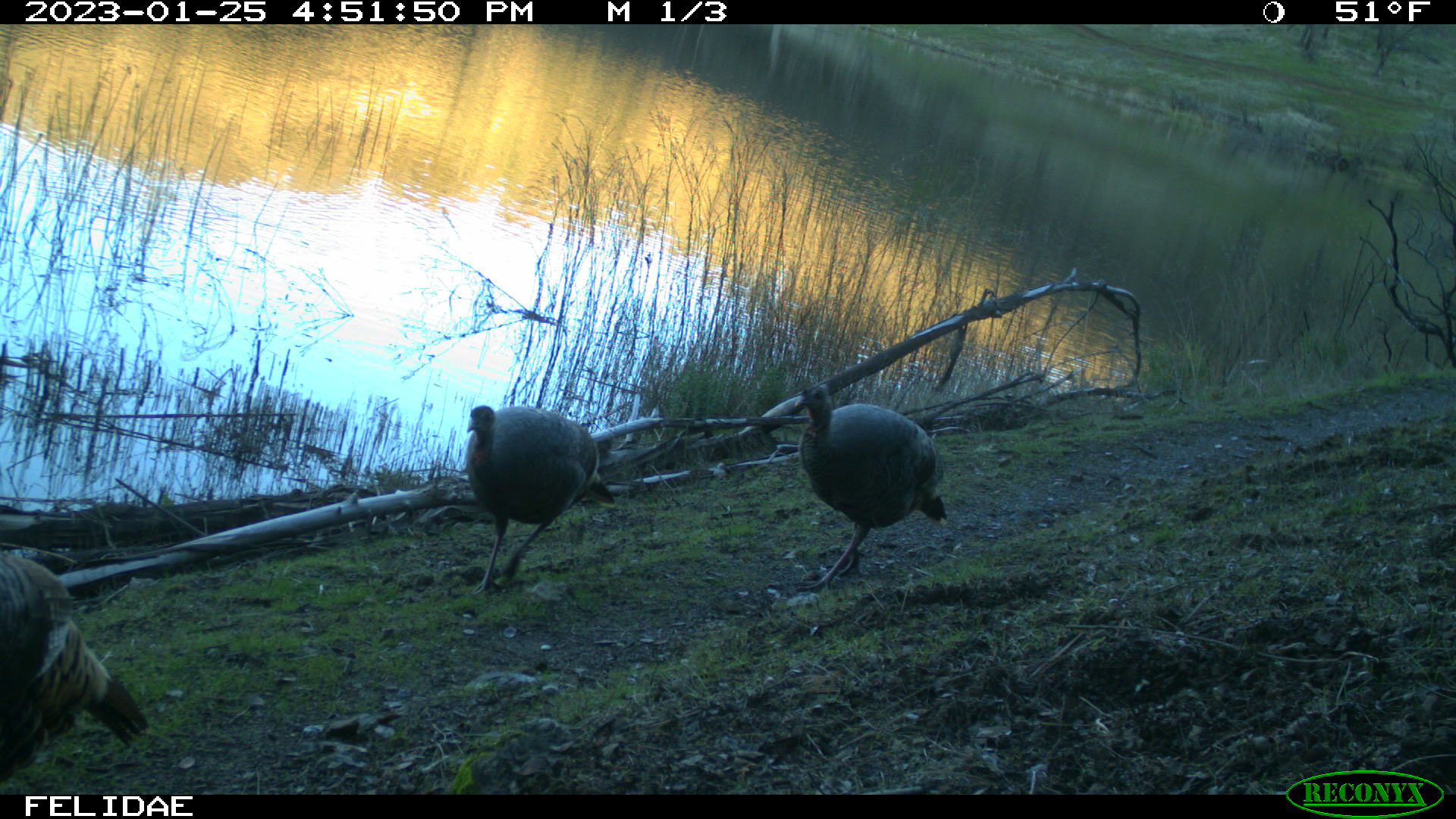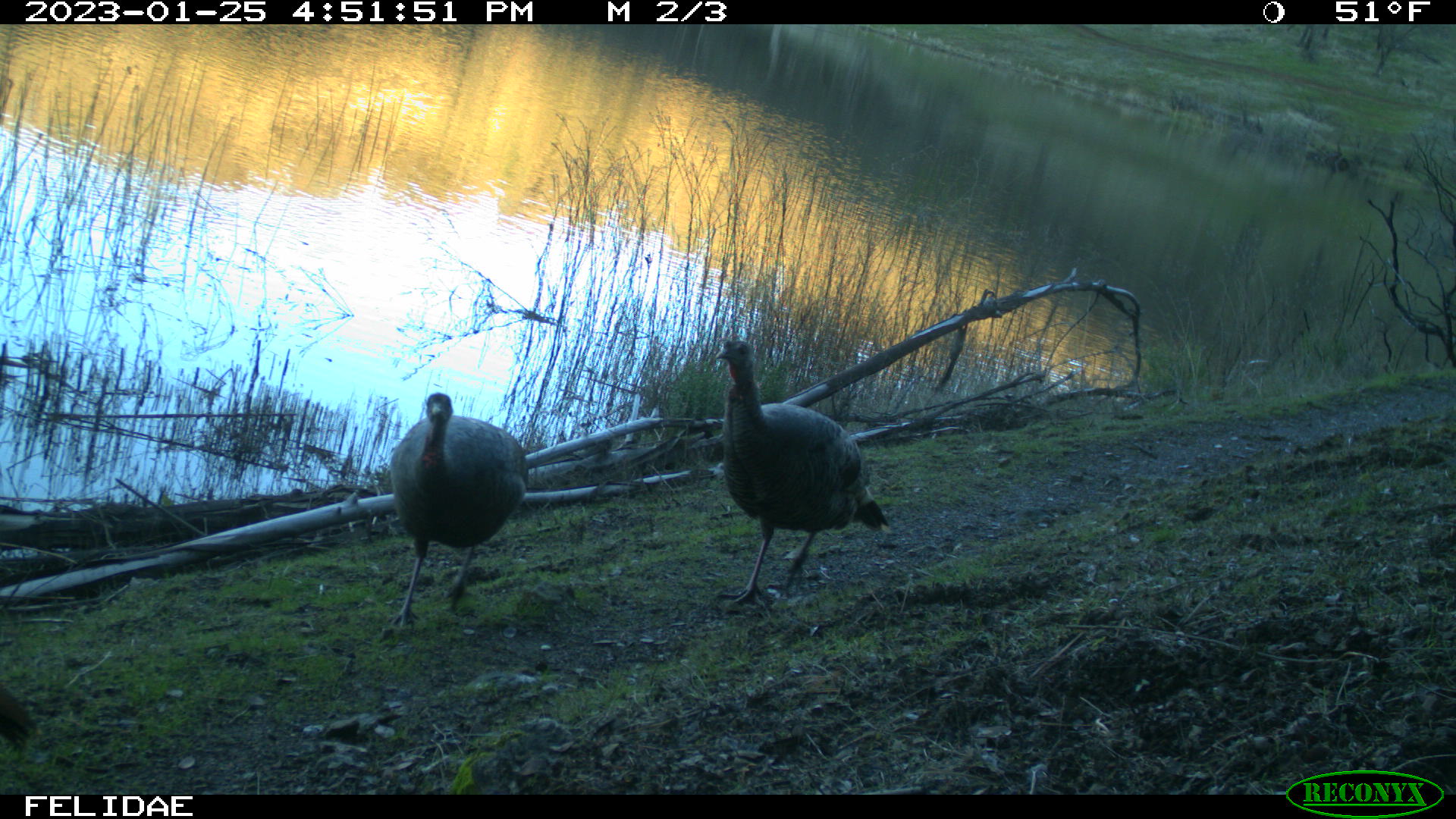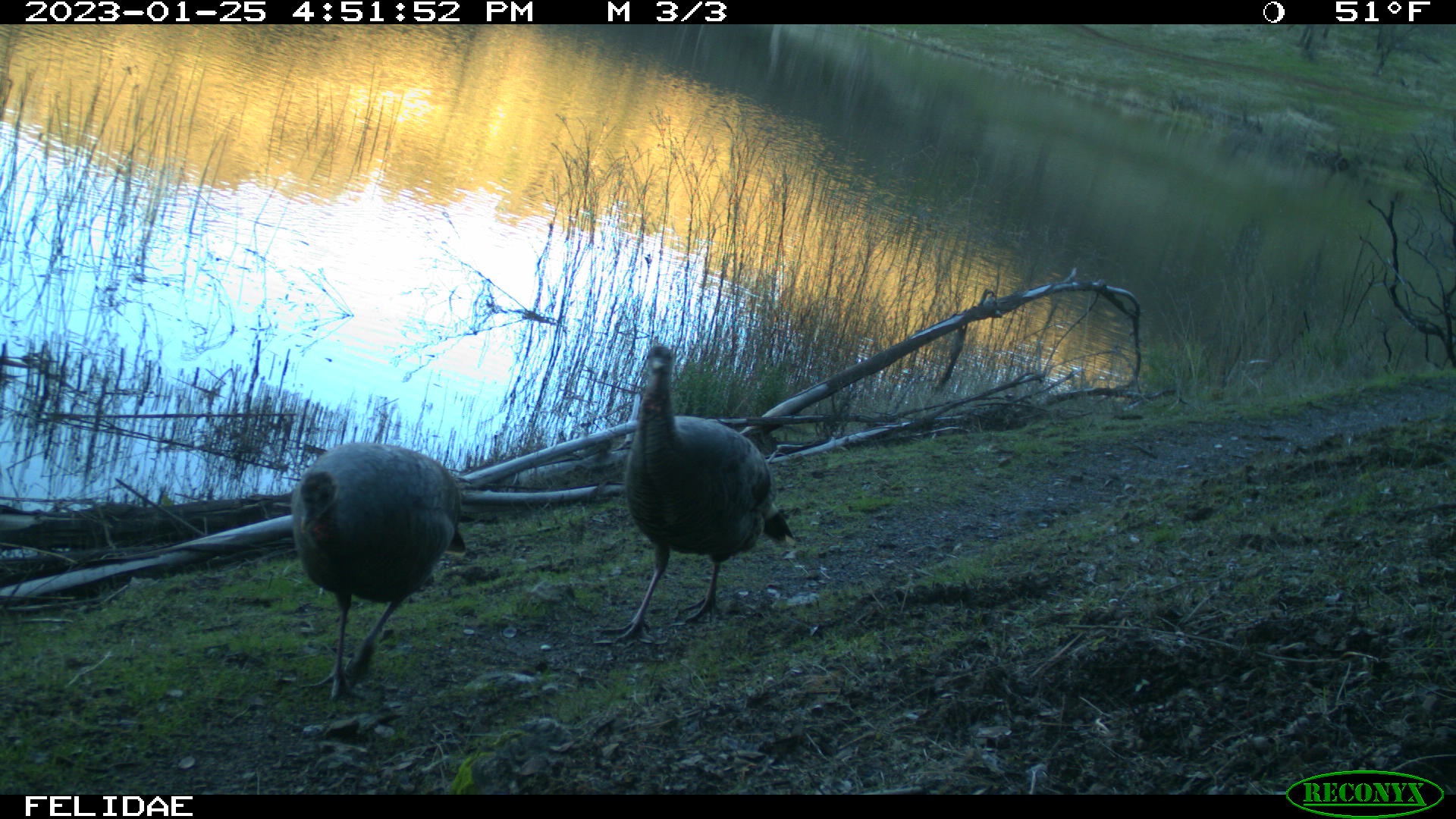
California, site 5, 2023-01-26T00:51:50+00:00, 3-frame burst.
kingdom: Animalia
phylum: Chordata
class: Aves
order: Galliformes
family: Phasianidae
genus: Meleagris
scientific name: Meleagris gallopavo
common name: turkey